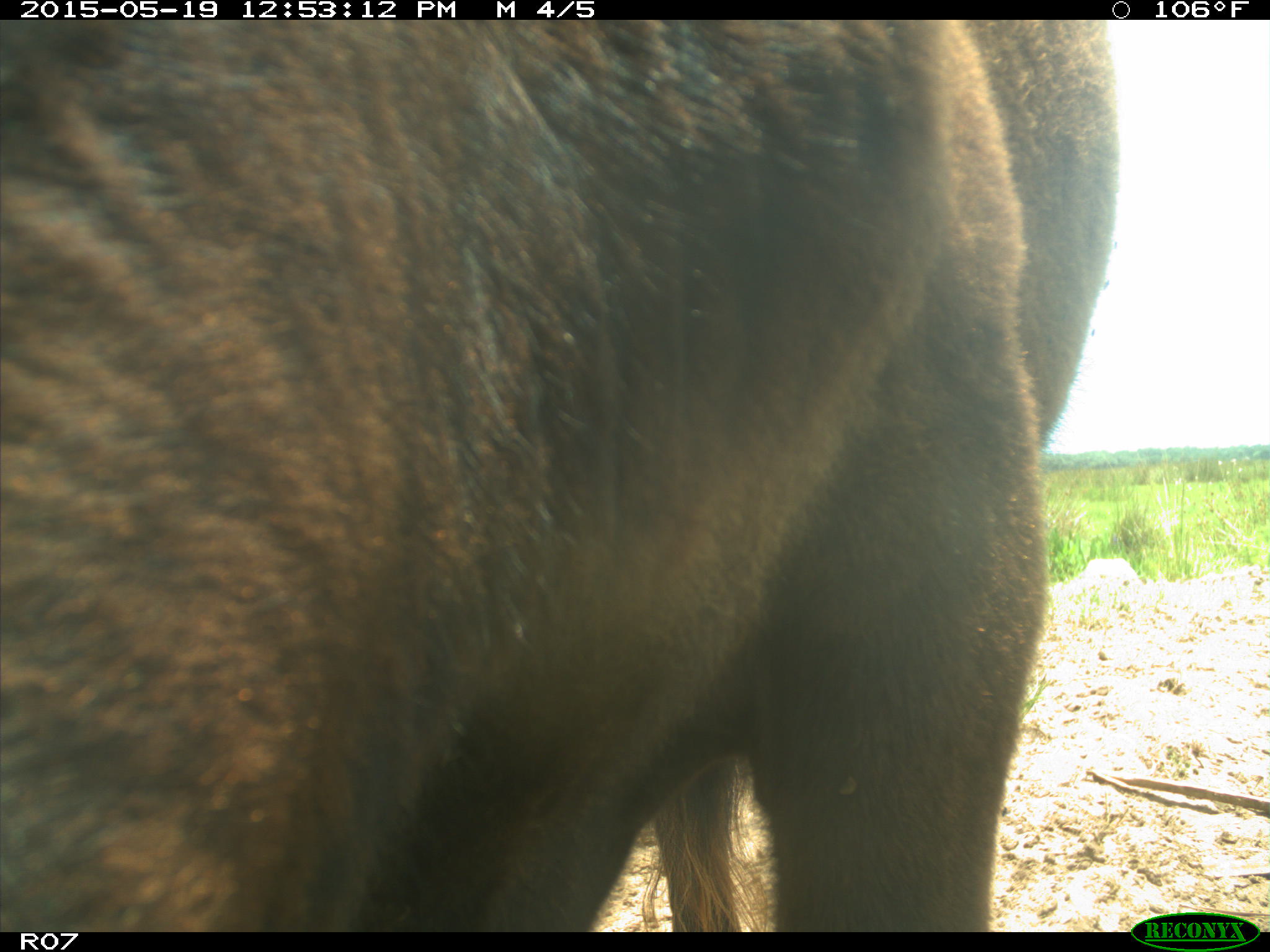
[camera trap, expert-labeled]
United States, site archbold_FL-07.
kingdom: Animalia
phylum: Chordata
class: Mammalia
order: Artiodactyla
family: Bovidae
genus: Bos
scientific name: Bos taurus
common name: domestic cow